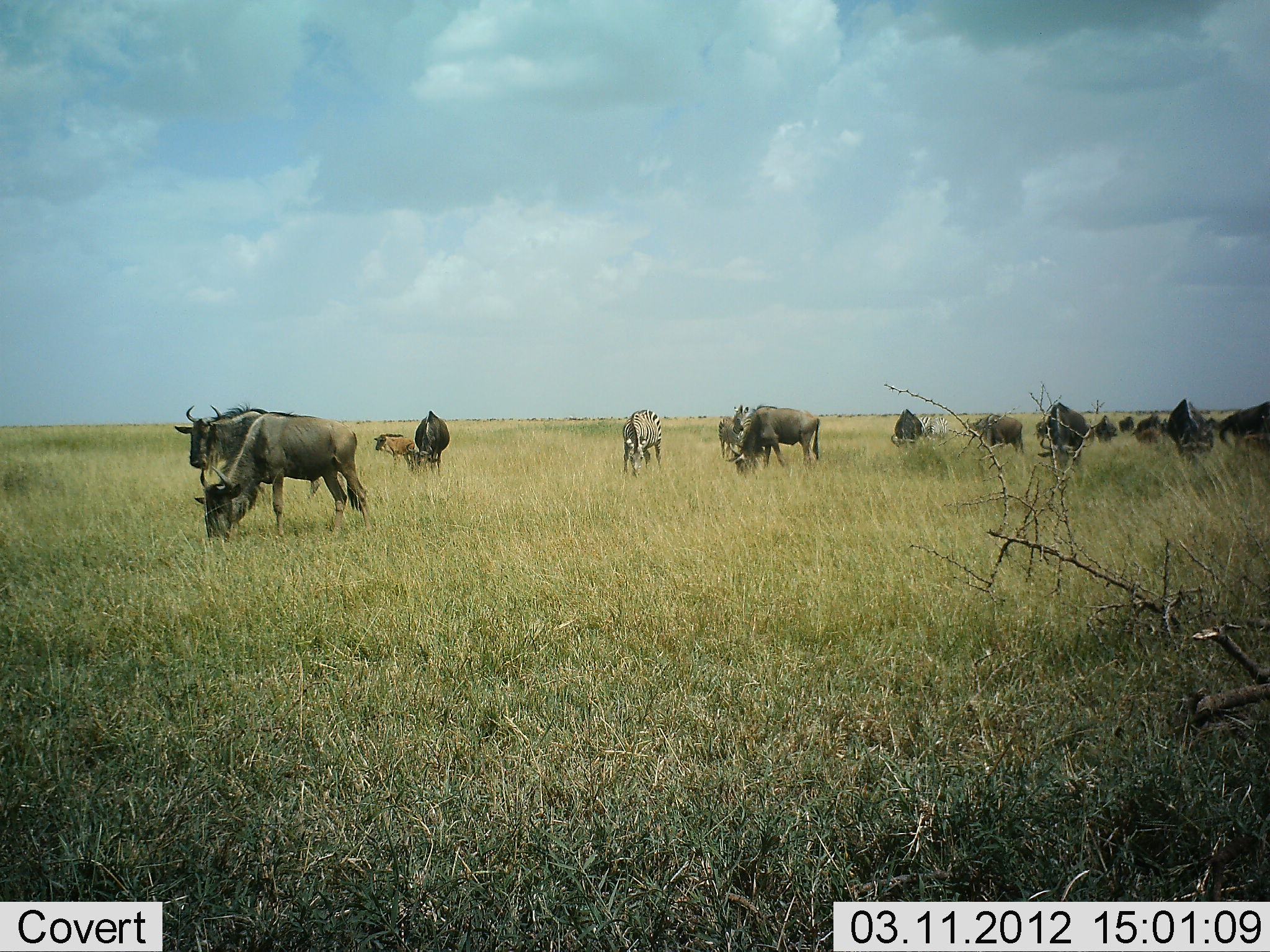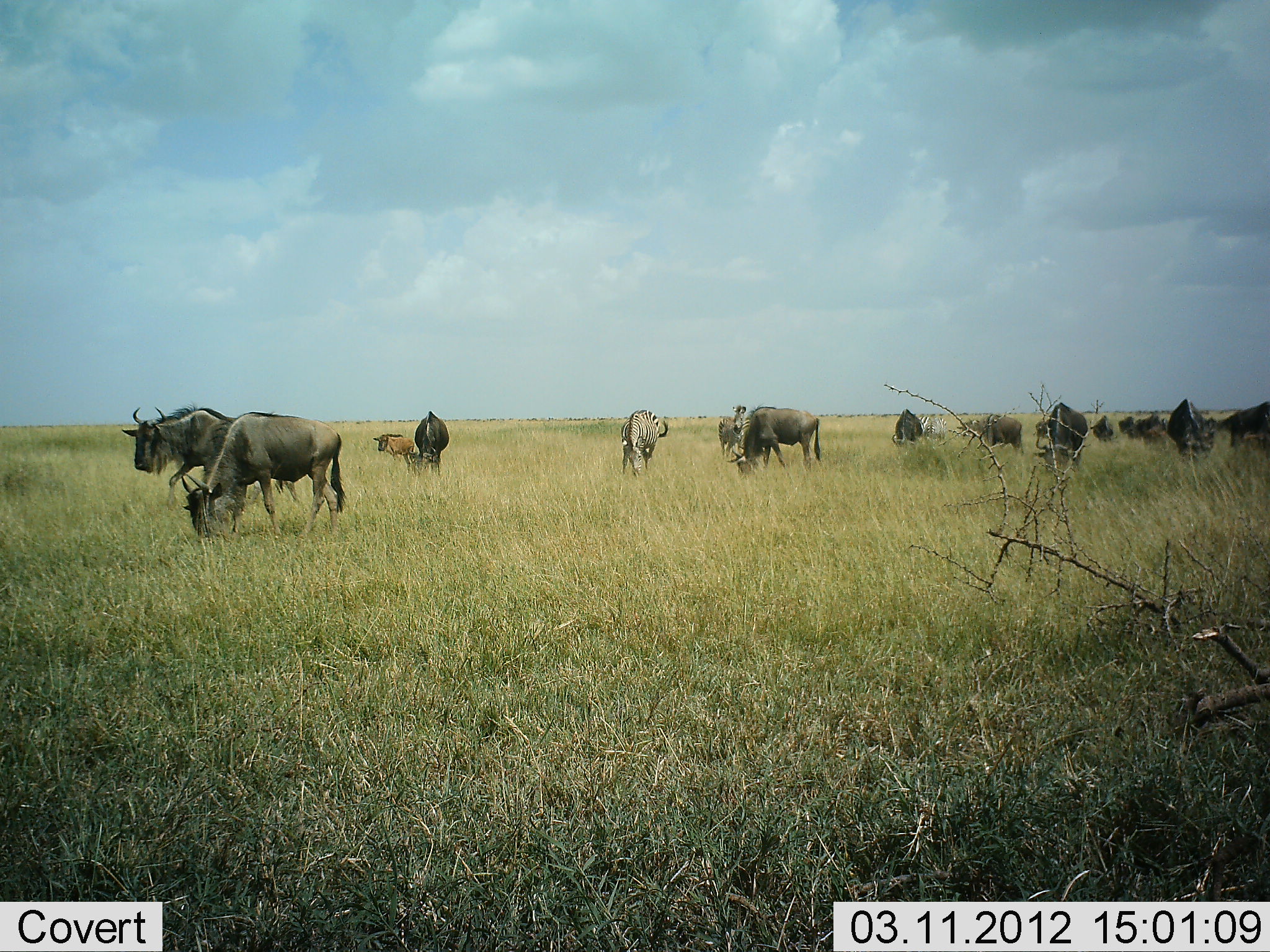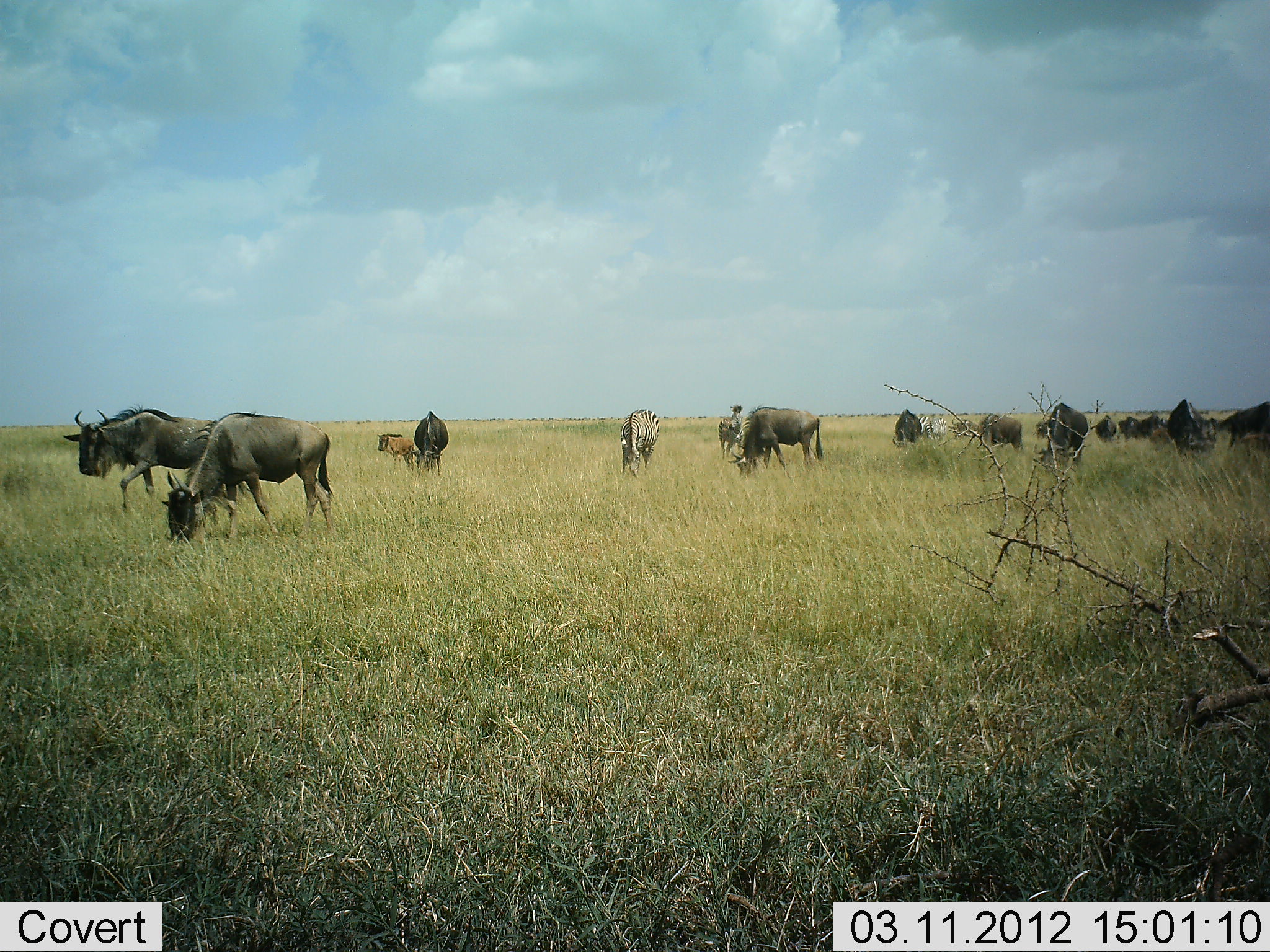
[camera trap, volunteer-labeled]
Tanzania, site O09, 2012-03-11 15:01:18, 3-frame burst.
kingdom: Animalia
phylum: Chordata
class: Mammalia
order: Artiodactyla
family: Bovidae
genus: Connochaetes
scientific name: Connochaetes taurinus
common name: blue wildebeest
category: wildebeest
Wildebeest (blue wildebeest) (Connochaetes taurinus), count 11-50. Behavior (volunteer vote fractions): standing 38%, resting 0%, moving 56%, interacting 6%. Young present (vote fraction): 62%. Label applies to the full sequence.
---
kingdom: Animalia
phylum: Chordata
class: Mammalia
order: Perissodactyla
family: Equidae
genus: Equus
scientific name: Equus quagga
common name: plains zebra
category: zebra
Zebra (plains zebra) (Equus quagga), count 2. Behavior (volunteer vote fractions): standing 50%, resting 0%, moving 8%, interacting 0%. Young present (vote fraction): 0%. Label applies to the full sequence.